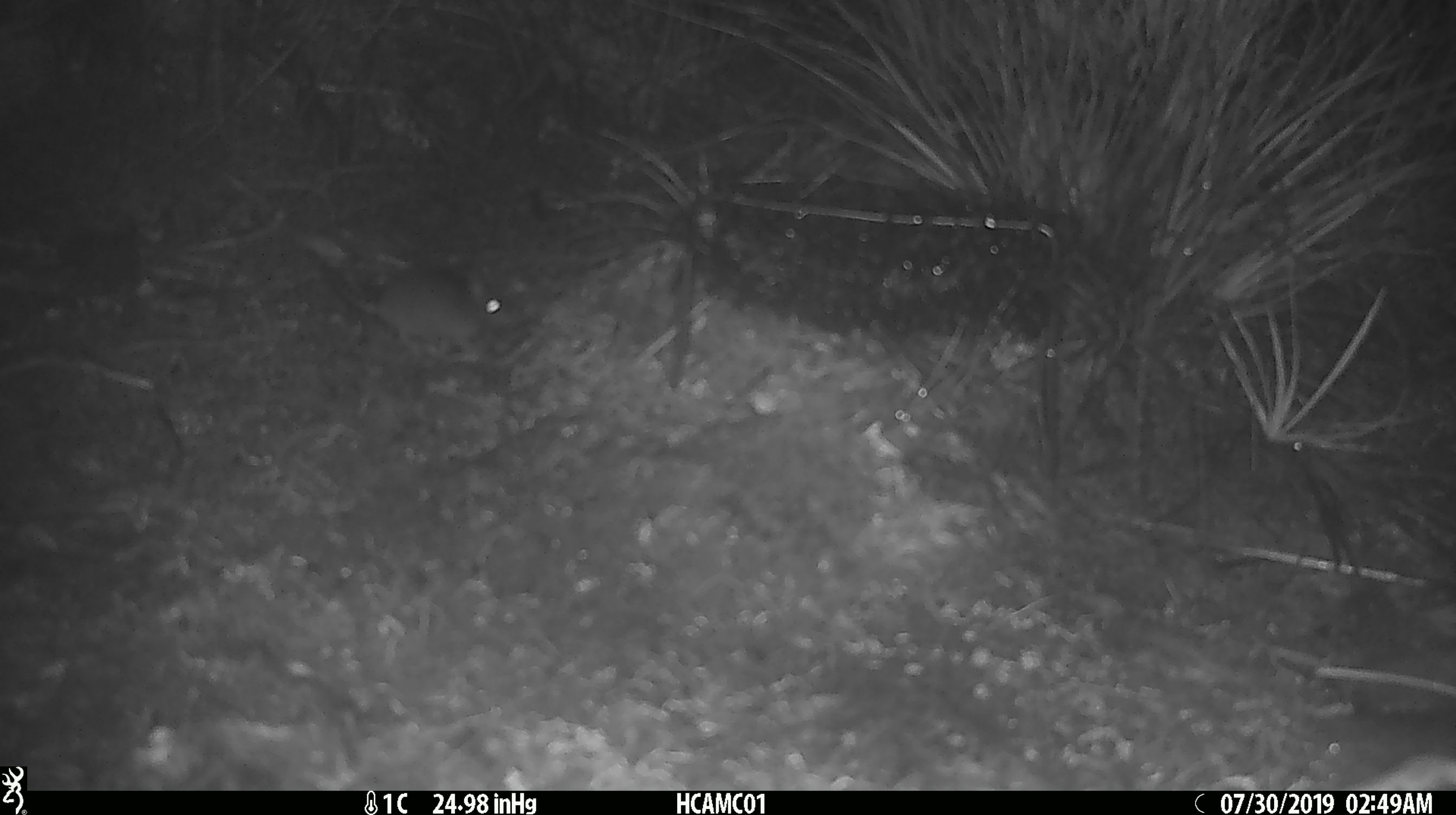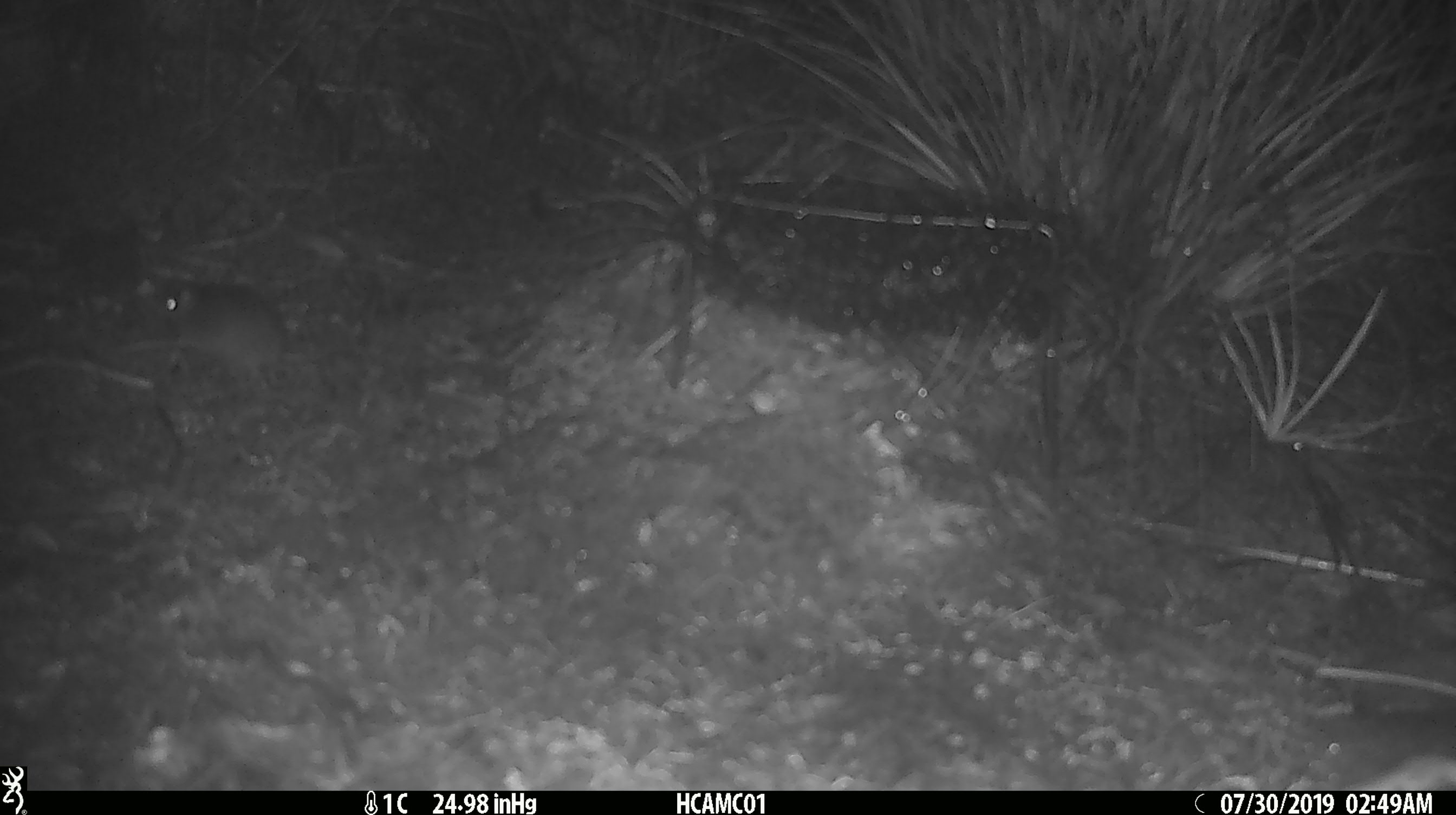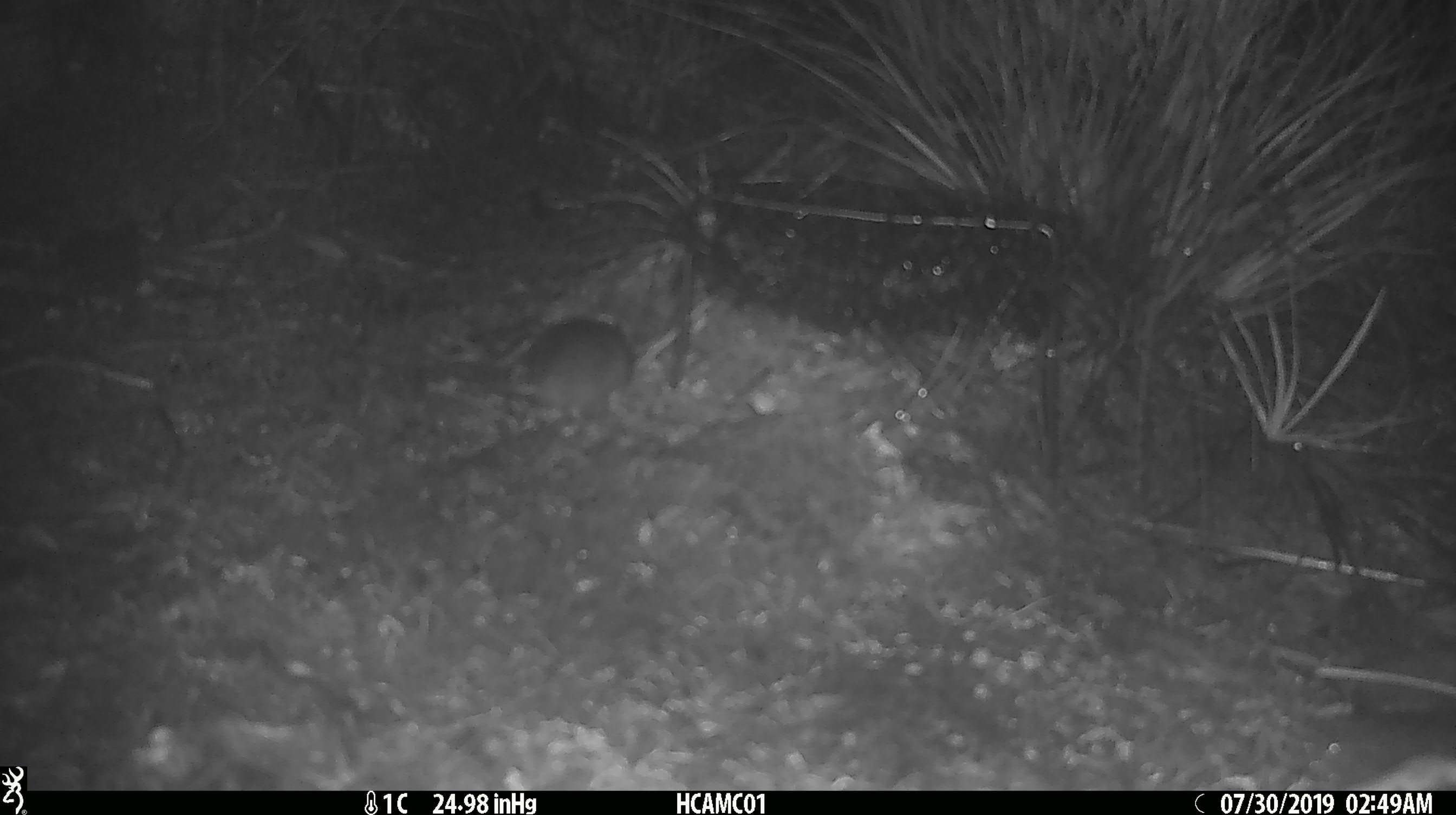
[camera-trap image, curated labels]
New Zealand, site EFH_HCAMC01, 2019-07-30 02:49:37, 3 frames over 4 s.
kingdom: Animalia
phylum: Chordata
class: Mammalia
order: Rodentia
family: Muridae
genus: Mus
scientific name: Mus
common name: mouse